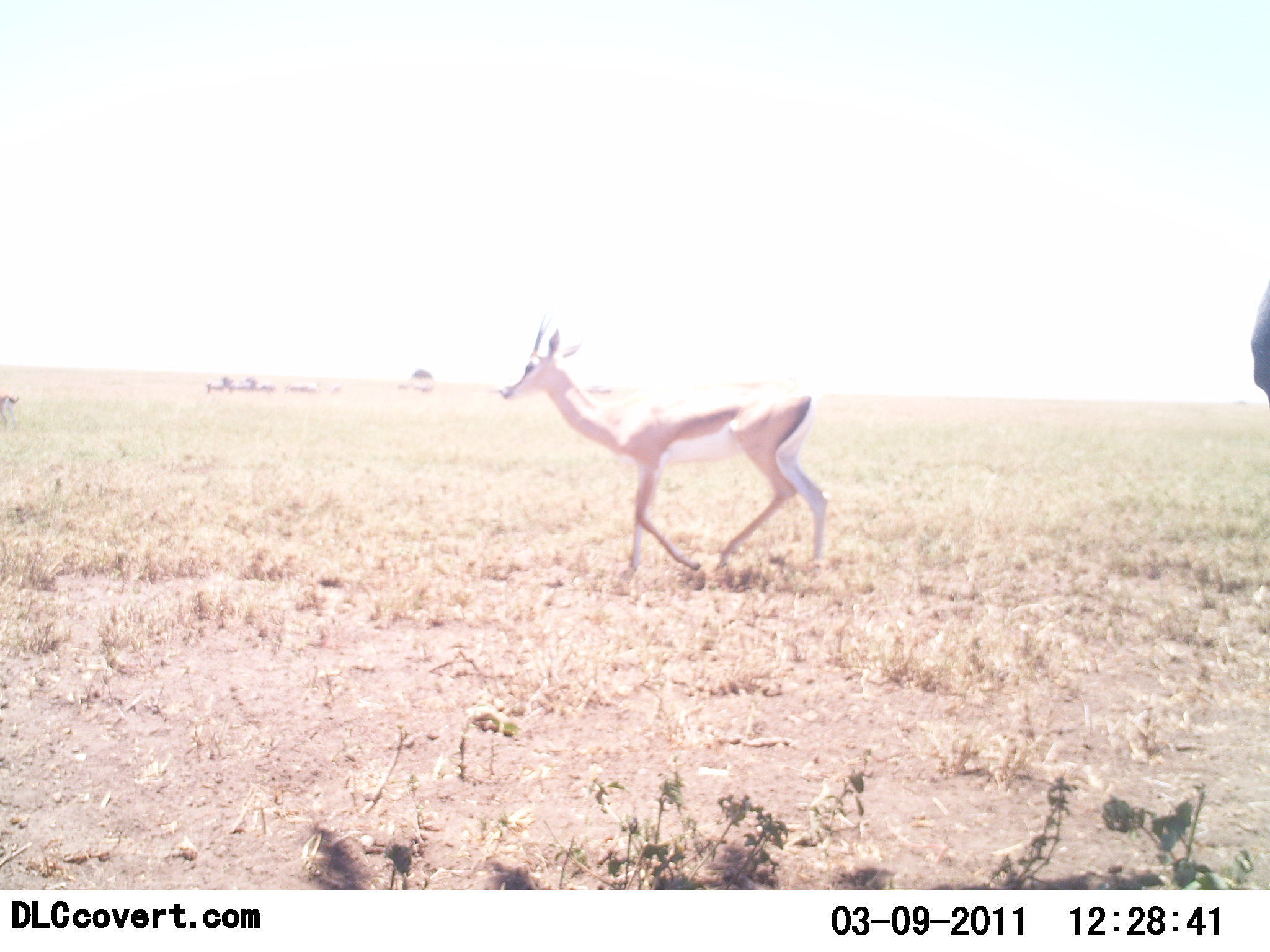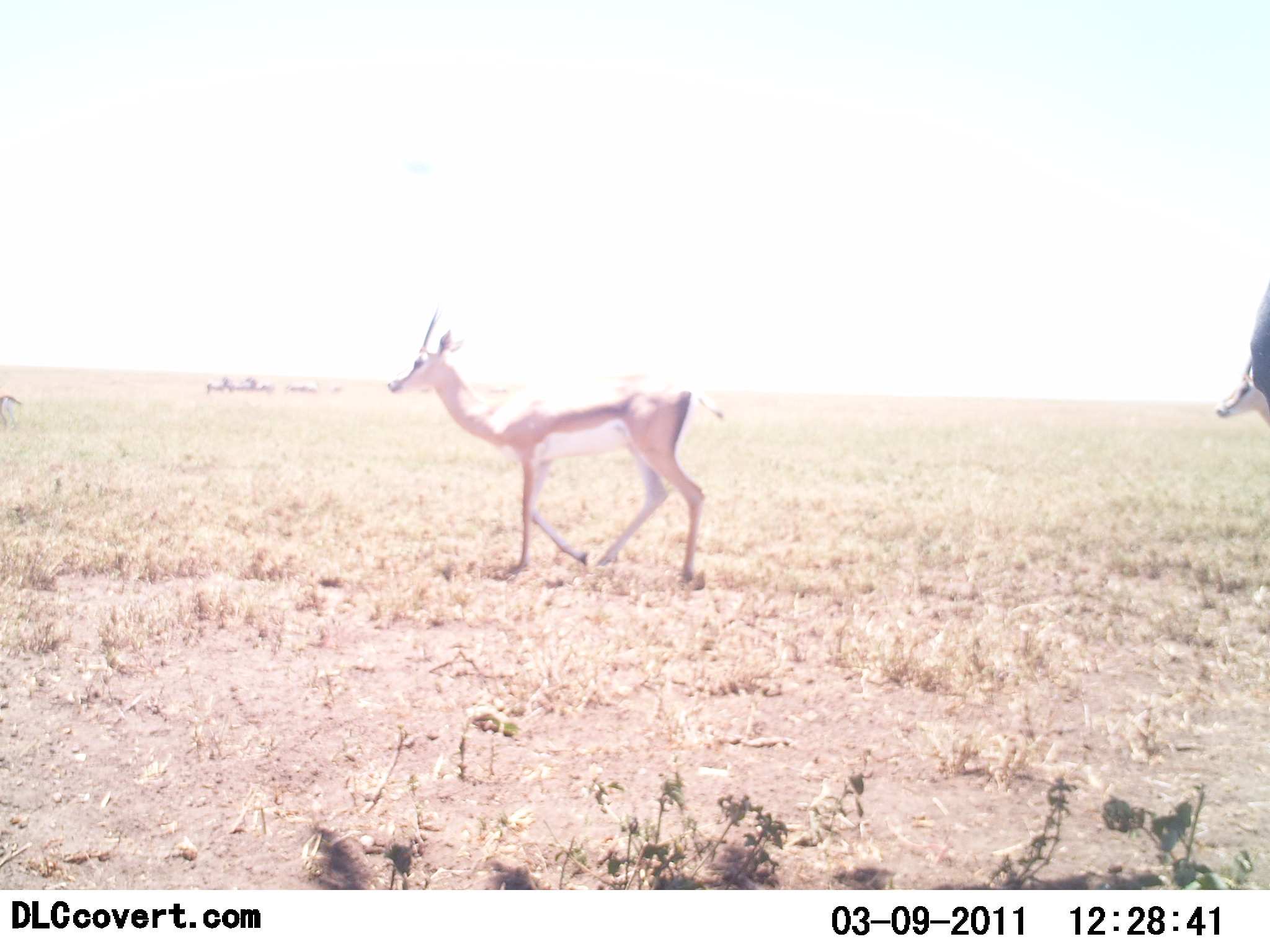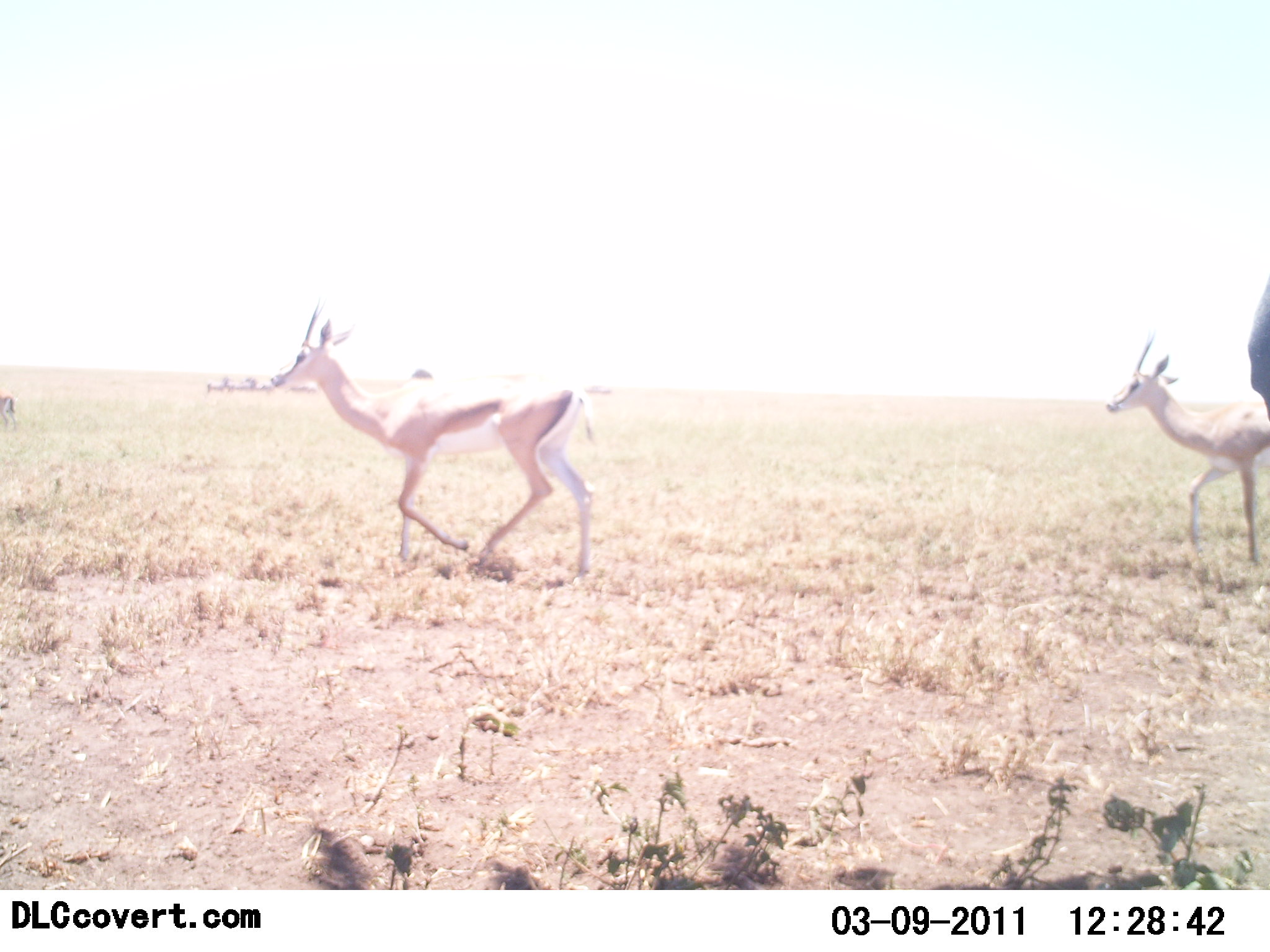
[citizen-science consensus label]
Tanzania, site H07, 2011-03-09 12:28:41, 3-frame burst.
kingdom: Animalia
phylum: Chordata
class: Mammalia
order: Artiodactyla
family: Bovidae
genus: Nanger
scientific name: Nanger granti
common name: grant's gazelle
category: gazellegrants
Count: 2.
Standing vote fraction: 21%.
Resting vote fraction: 0%.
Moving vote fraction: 93%.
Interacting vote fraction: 0%.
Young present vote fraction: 0%.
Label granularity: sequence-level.